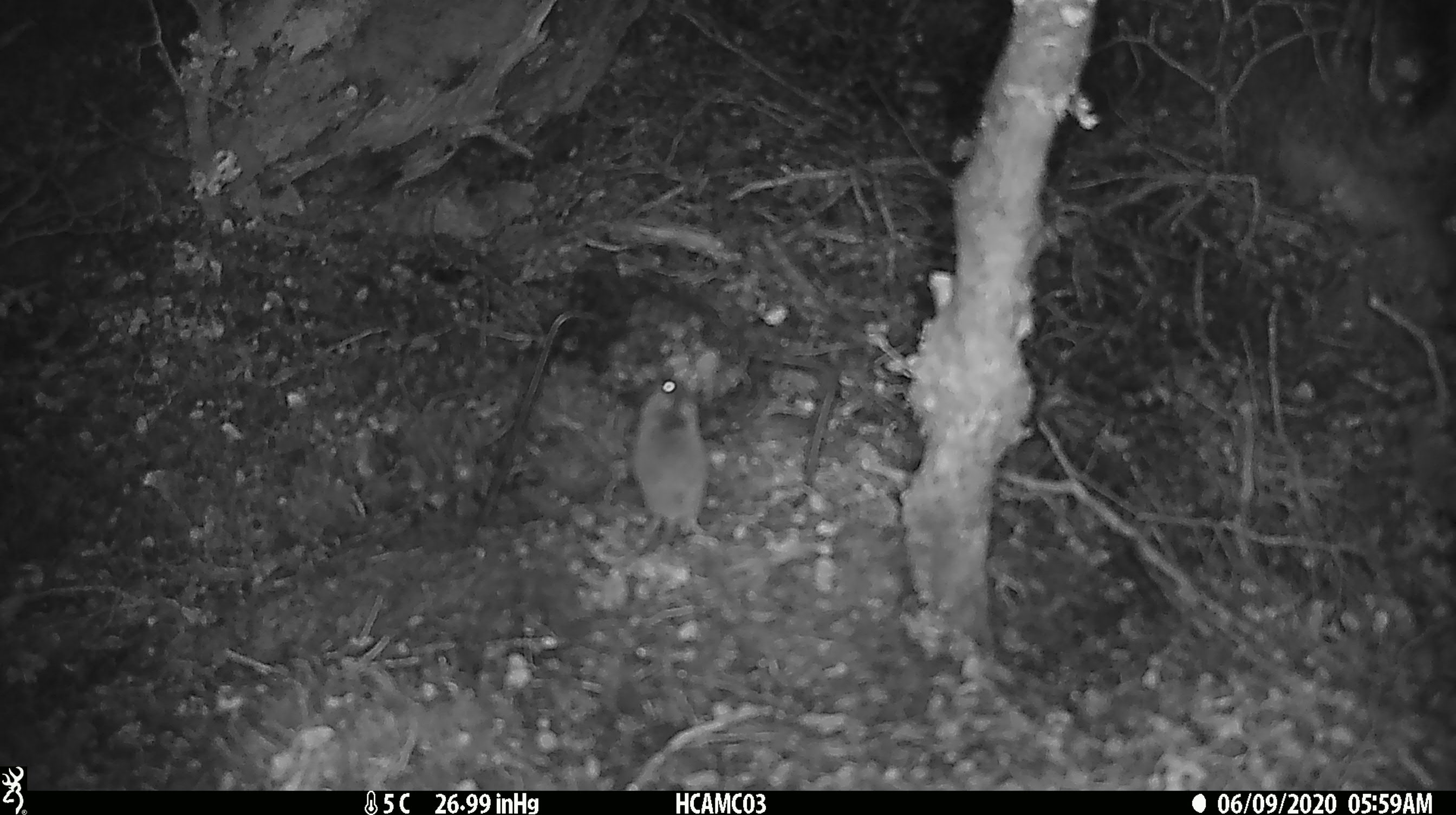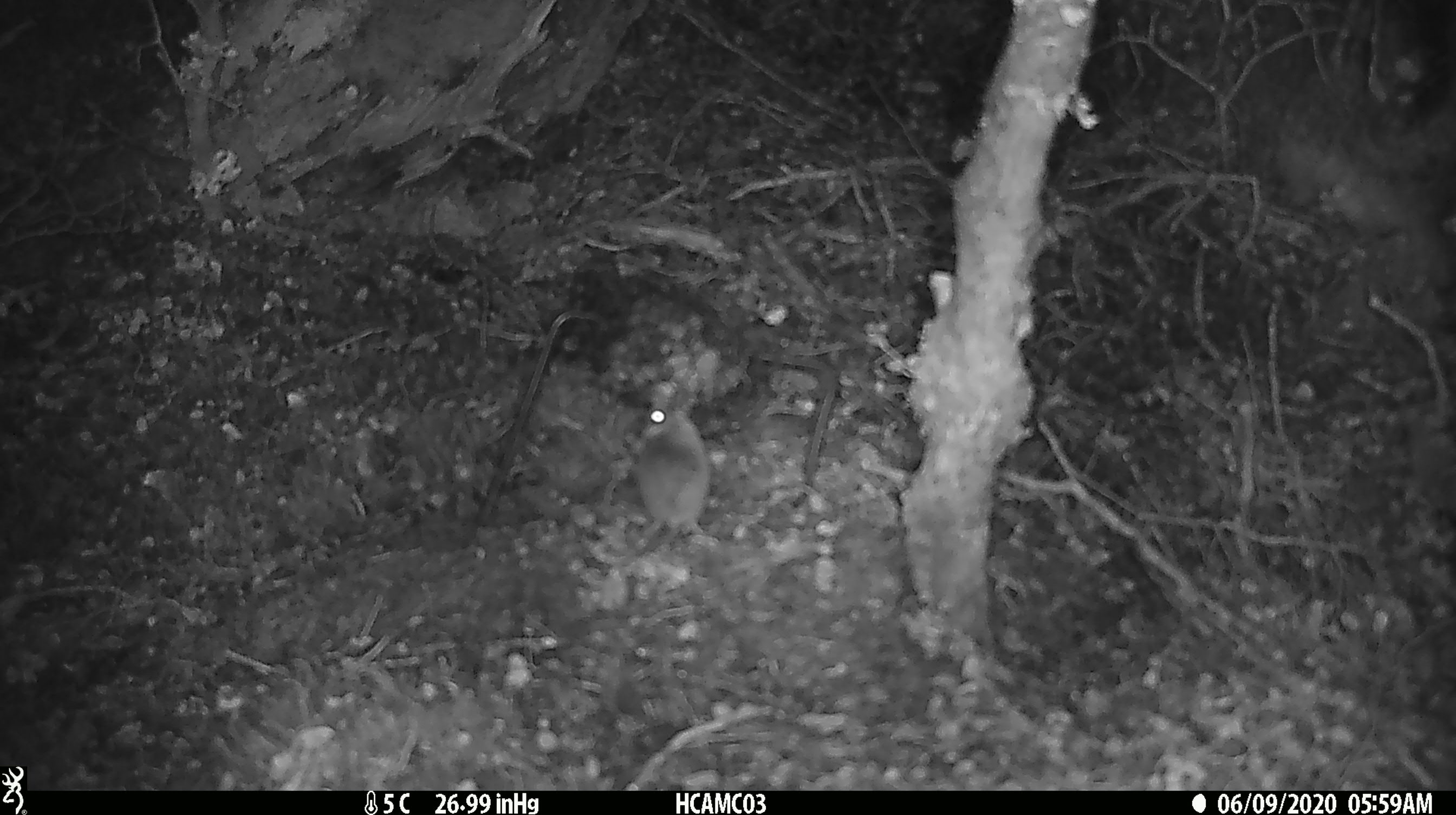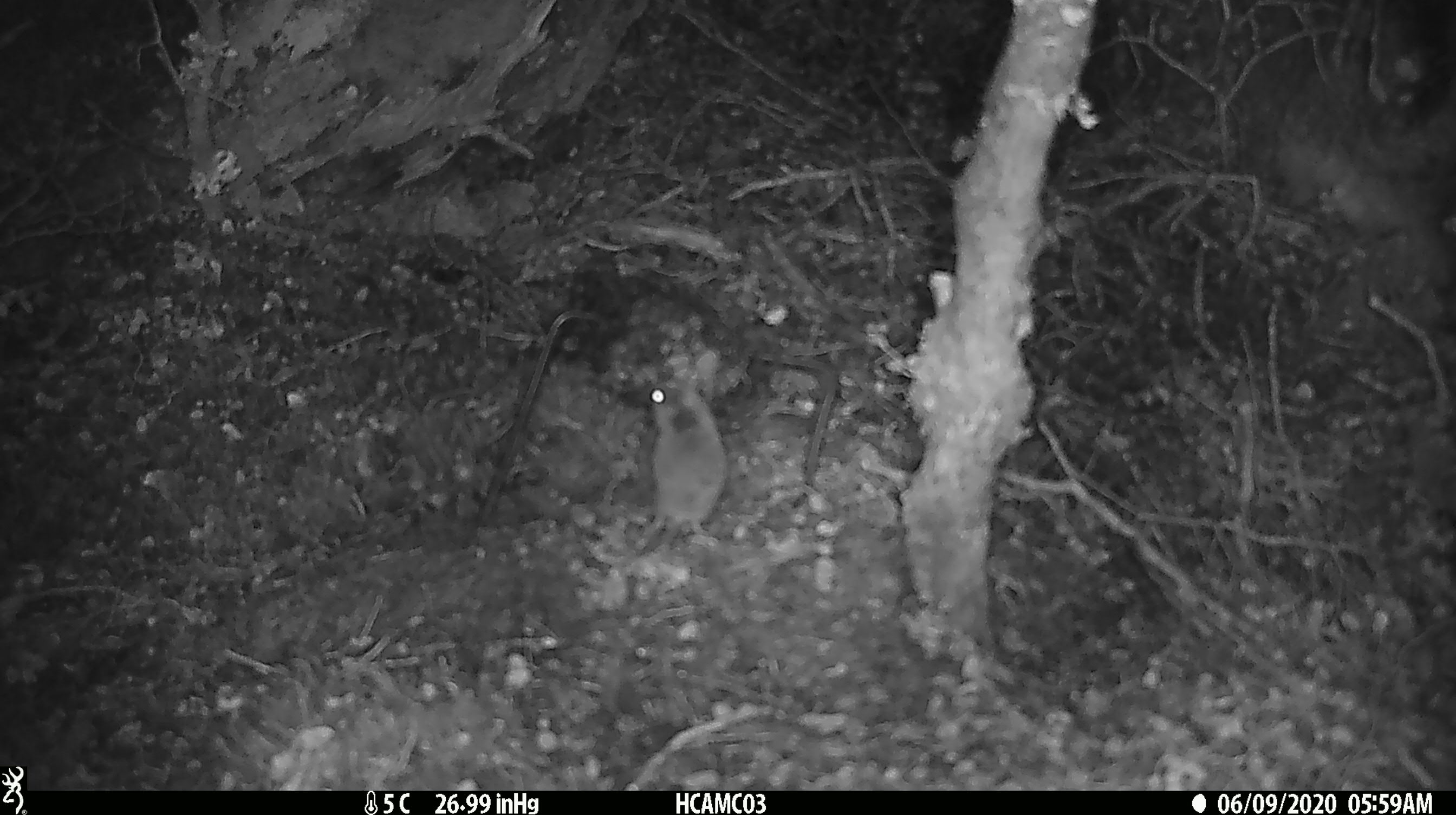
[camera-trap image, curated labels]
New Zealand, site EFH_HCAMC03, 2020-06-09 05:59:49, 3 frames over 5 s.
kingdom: Animalia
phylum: Chordata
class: Mammalia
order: Rodentia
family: Muridae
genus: Mus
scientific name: Mus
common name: mouse